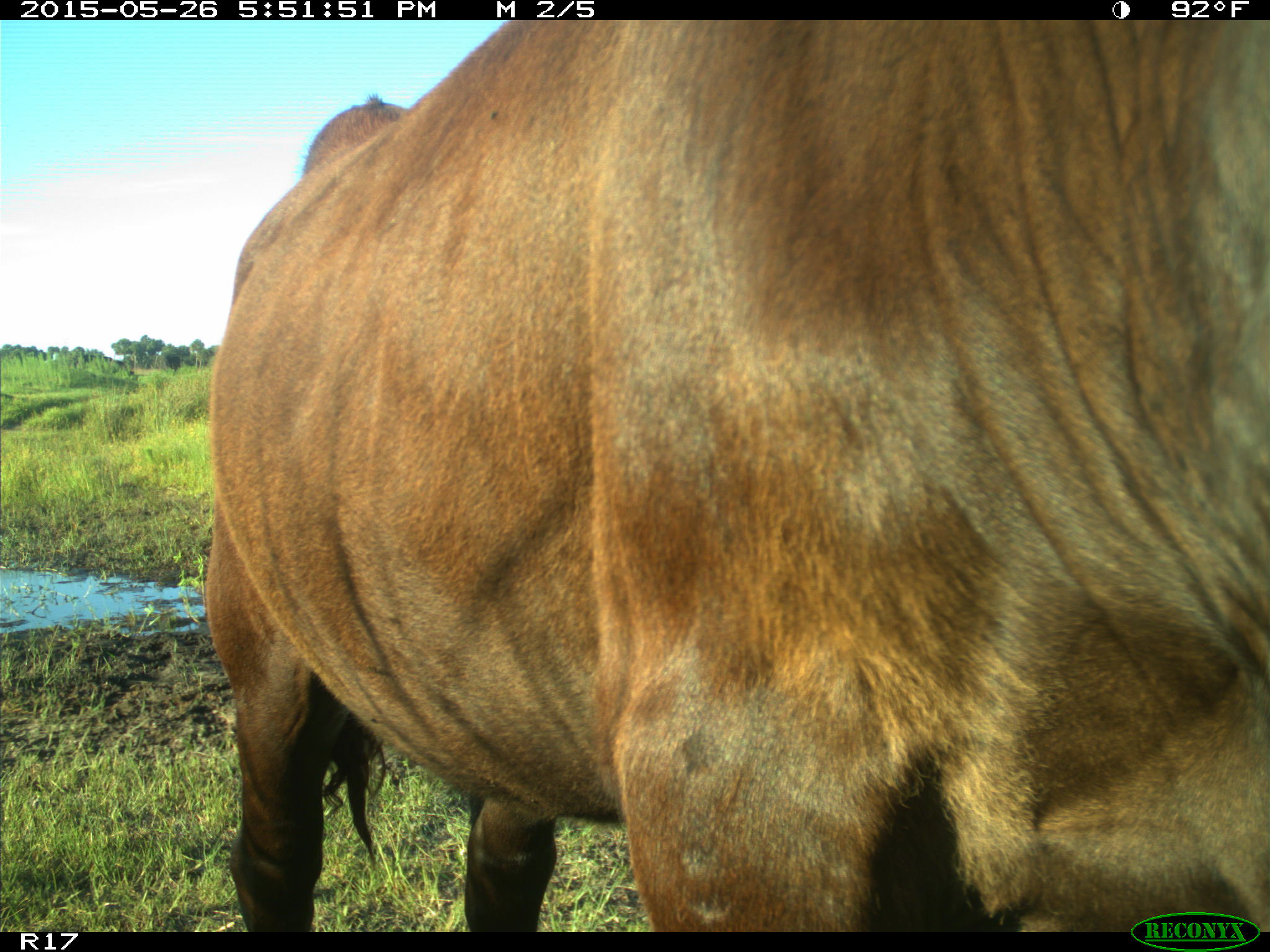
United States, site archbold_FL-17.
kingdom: Animalia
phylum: Chordata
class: Mammalia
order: Artiodactyla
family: Bovidae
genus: Bos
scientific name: Bos taurus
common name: domestic cow